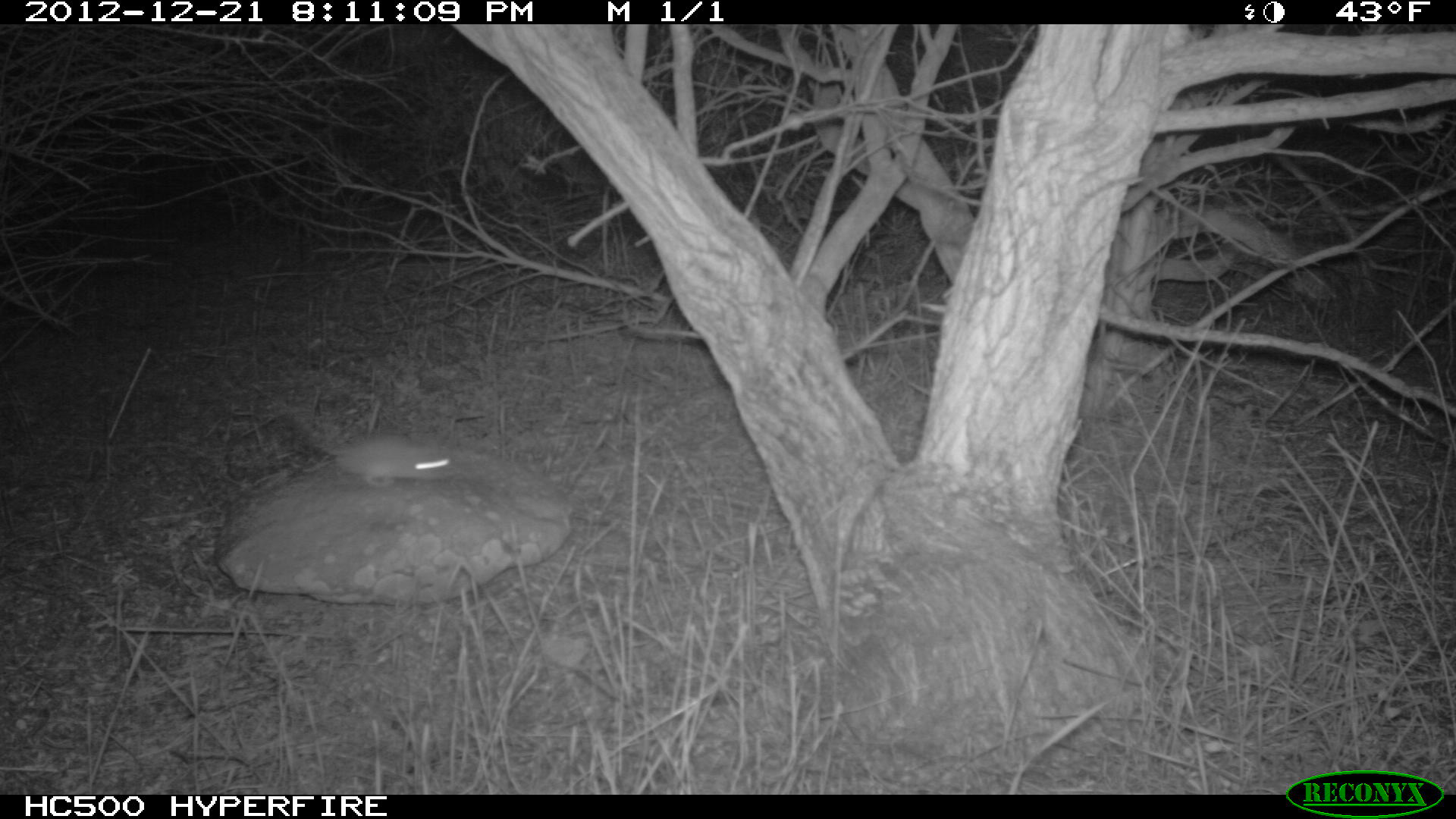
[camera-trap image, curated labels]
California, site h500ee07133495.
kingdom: Animalia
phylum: Chordata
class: Mammalia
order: Rodentia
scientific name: Rodentia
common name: rodent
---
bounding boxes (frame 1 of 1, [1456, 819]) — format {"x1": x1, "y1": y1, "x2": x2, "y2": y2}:
rodent: {"x1": 282, "y1": 400, "x2": 482, "y2": 488}